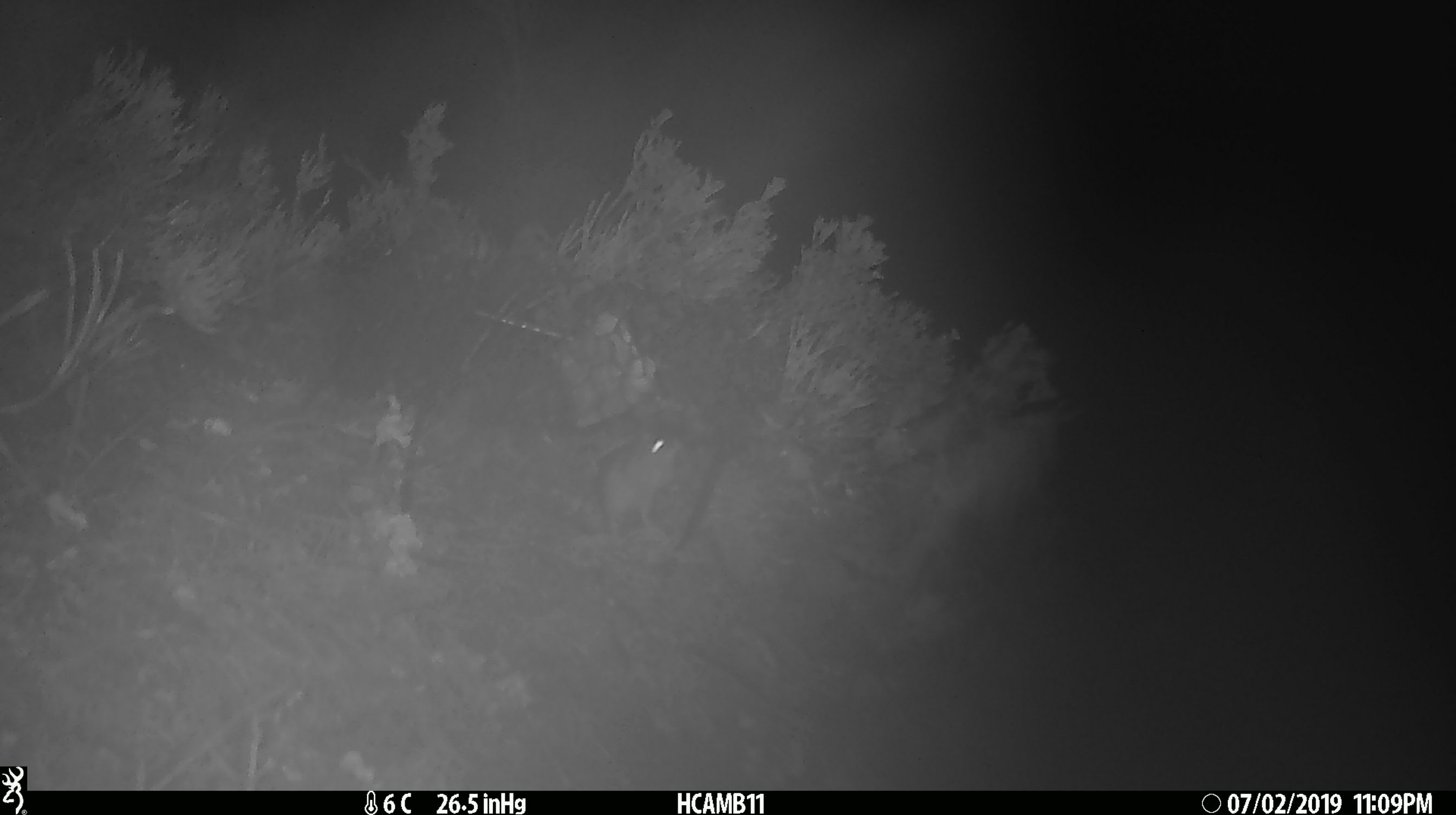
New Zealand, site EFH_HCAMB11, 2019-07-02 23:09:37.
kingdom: Animalia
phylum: Chordata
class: Mammalia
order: Rodentia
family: Muridae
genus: Mus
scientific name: Mus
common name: mouse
Mouse (Mus).